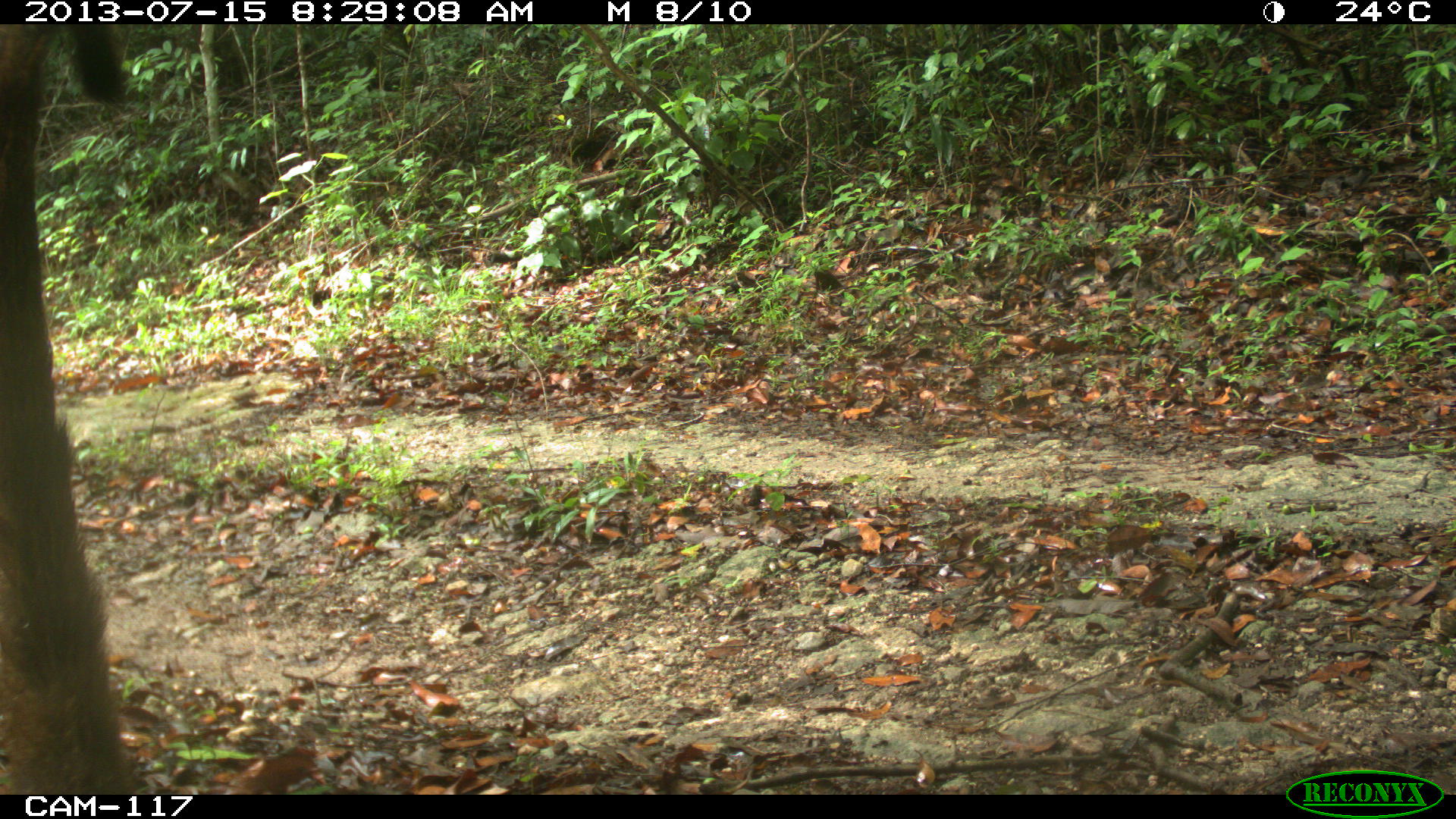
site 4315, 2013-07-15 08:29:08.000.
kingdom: Animalia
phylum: Chordata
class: Mammalia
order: Carnivora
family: Procyonidae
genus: Nasua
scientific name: Nasua narica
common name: white-nosed coati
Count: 1.